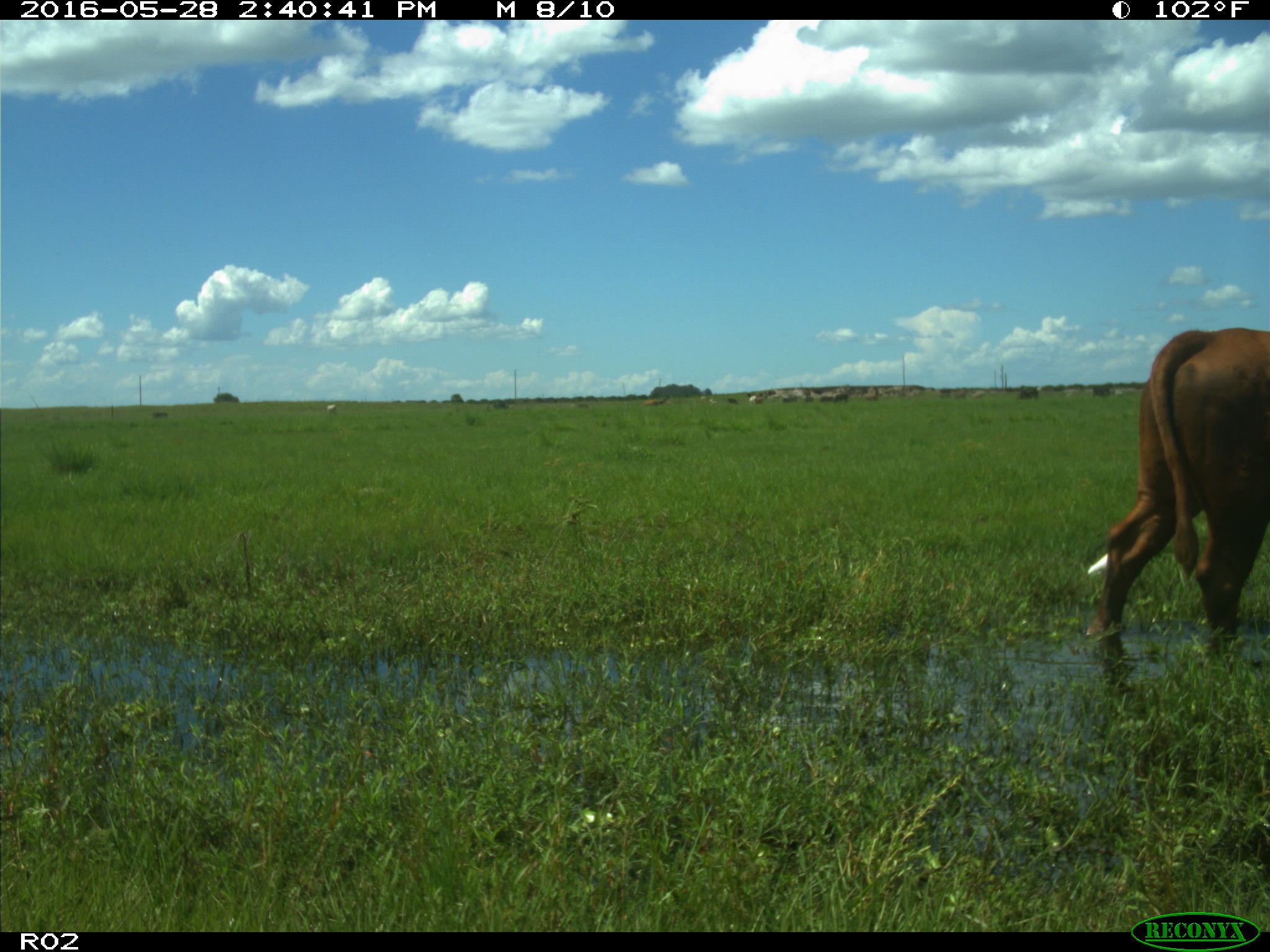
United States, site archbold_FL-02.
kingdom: Animalia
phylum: Chordata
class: Mammalia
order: Artiodactyla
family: Bovidae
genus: Bos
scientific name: Bos taurus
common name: domestic cow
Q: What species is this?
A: Bos taurus (domestic cow).